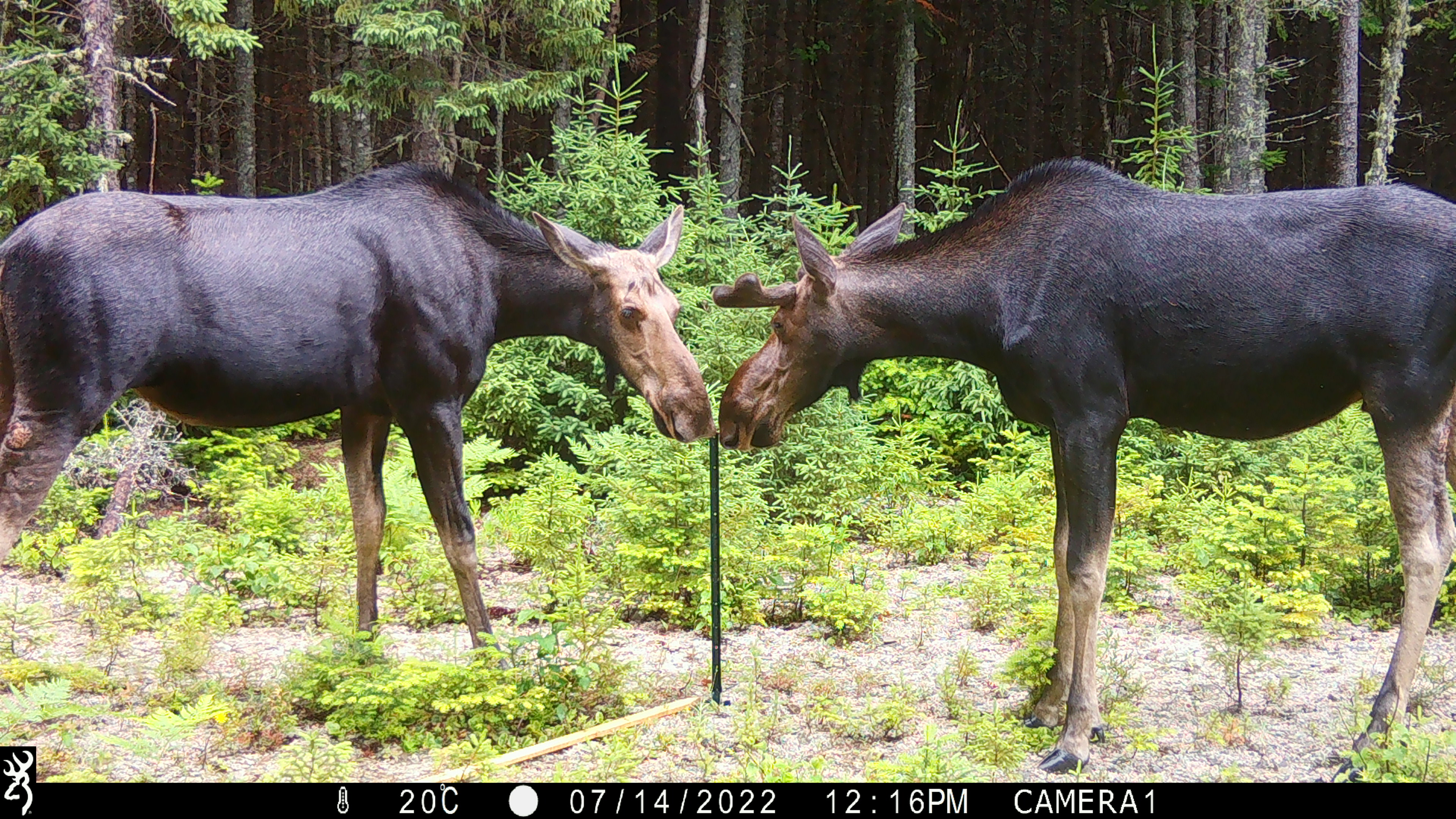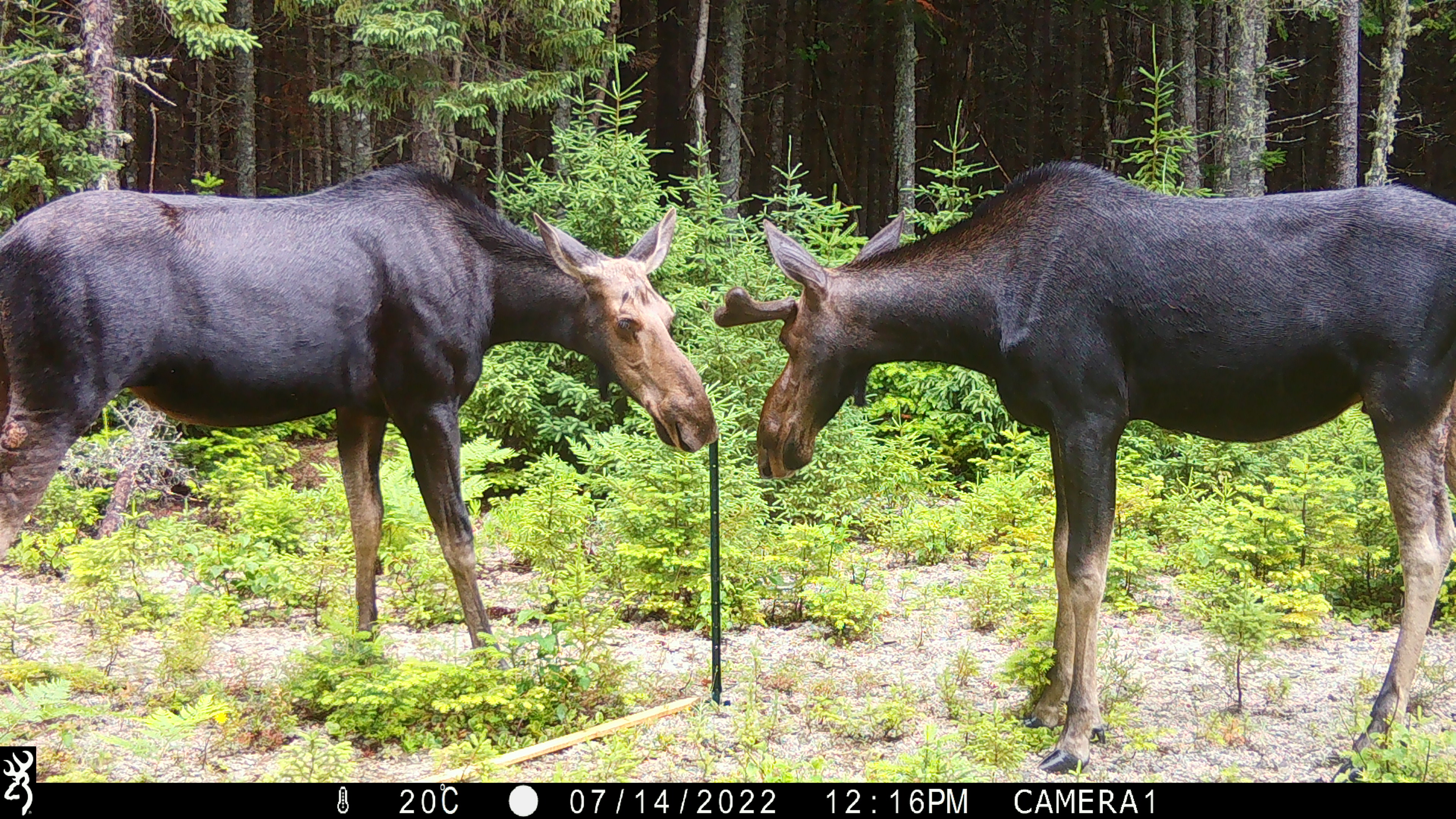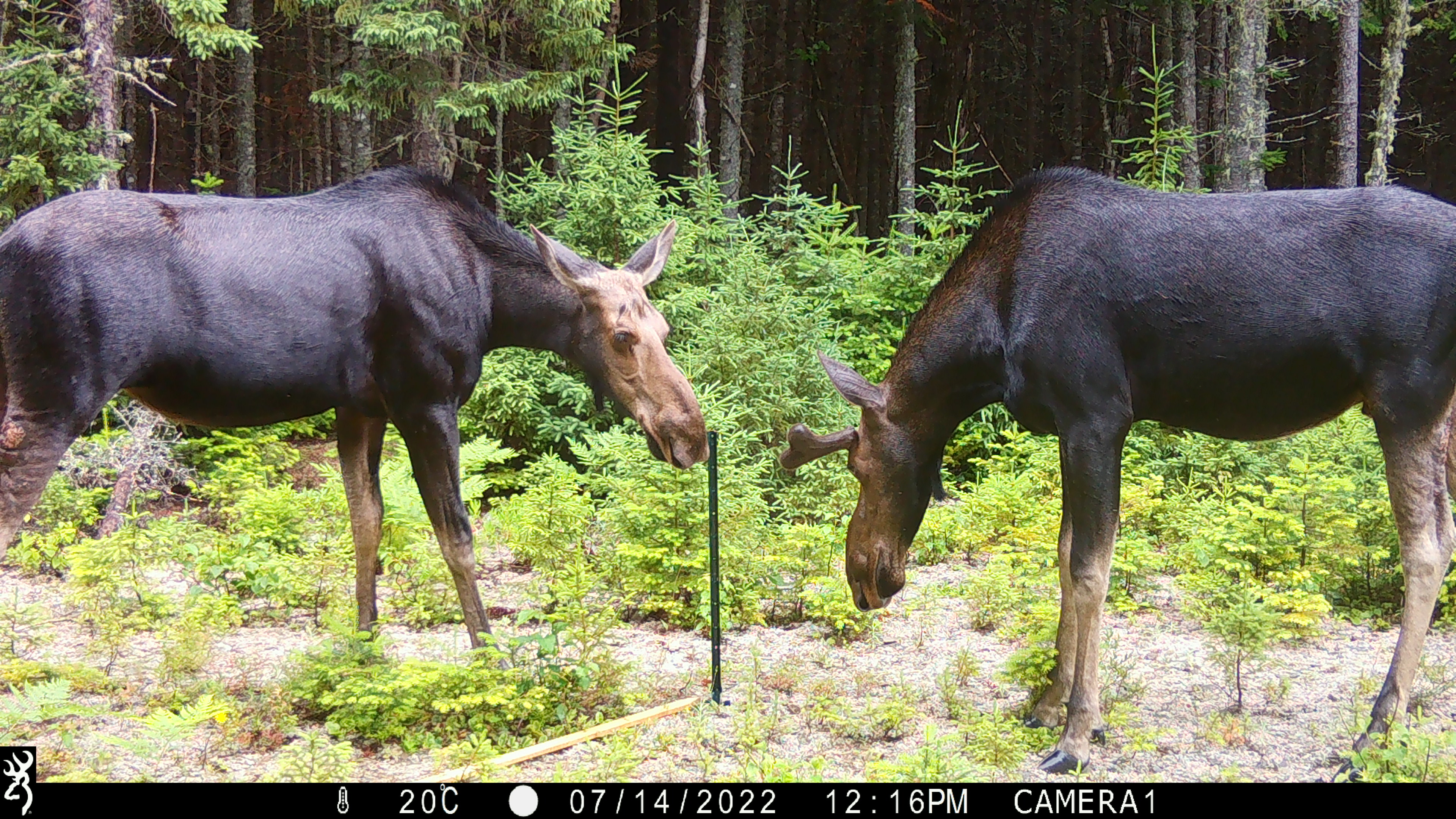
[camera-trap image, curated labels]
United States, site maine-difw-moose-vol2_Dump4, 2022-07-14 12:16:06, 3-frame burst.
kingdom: Animalia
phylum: Chordata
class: Mammalia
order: Artiodactyla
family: Cervidae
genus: Alces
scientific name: Alces alces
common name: moose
Moose (Alces alces).